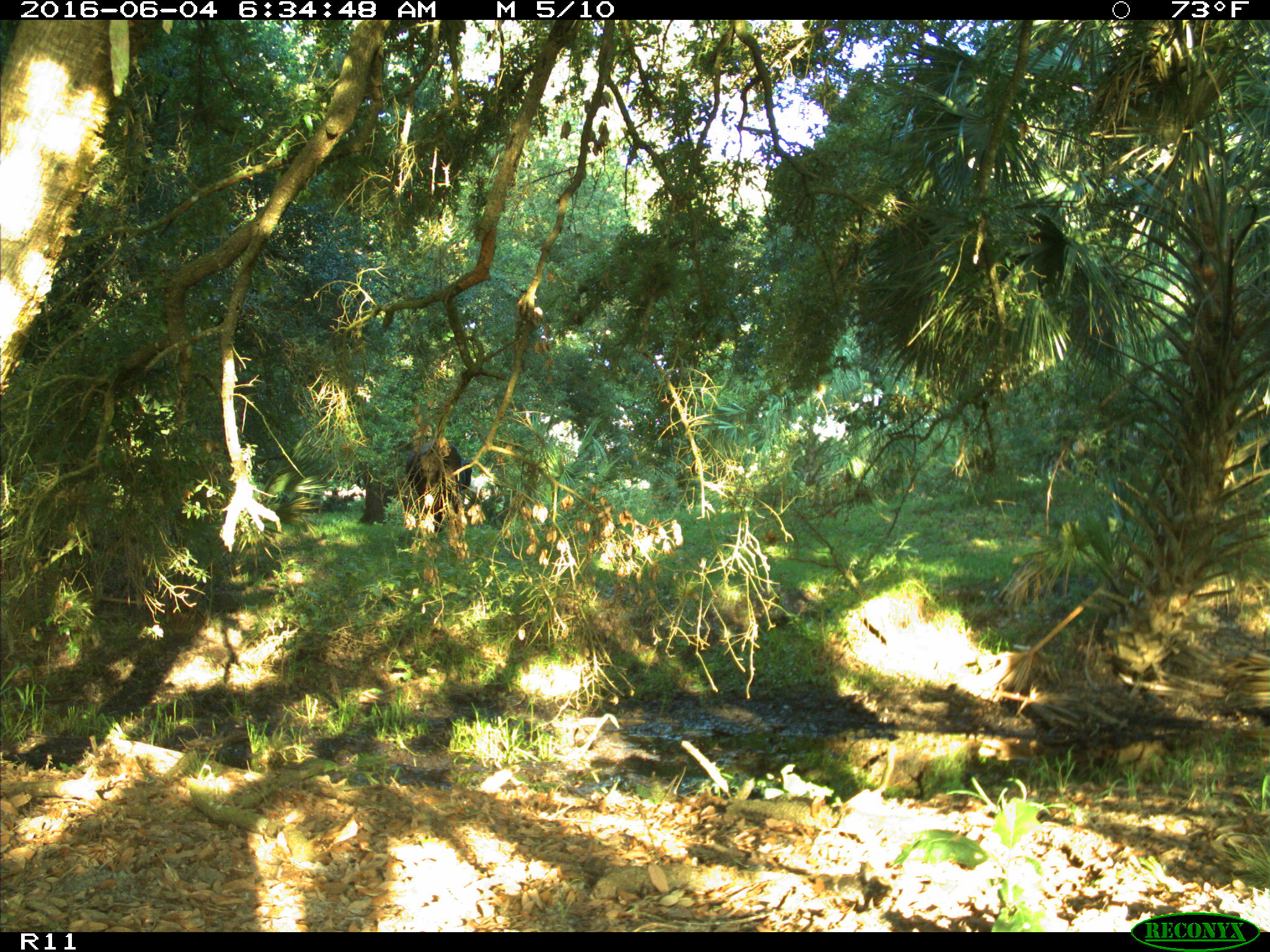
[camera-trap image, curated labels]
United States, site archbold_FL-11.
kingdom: Animalia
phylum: Chordata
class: Mammalia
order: Artiodactyla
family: Bovidae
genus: Bos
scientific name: Bos taurus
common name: domestic cow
Bos taurus (domestic cow).